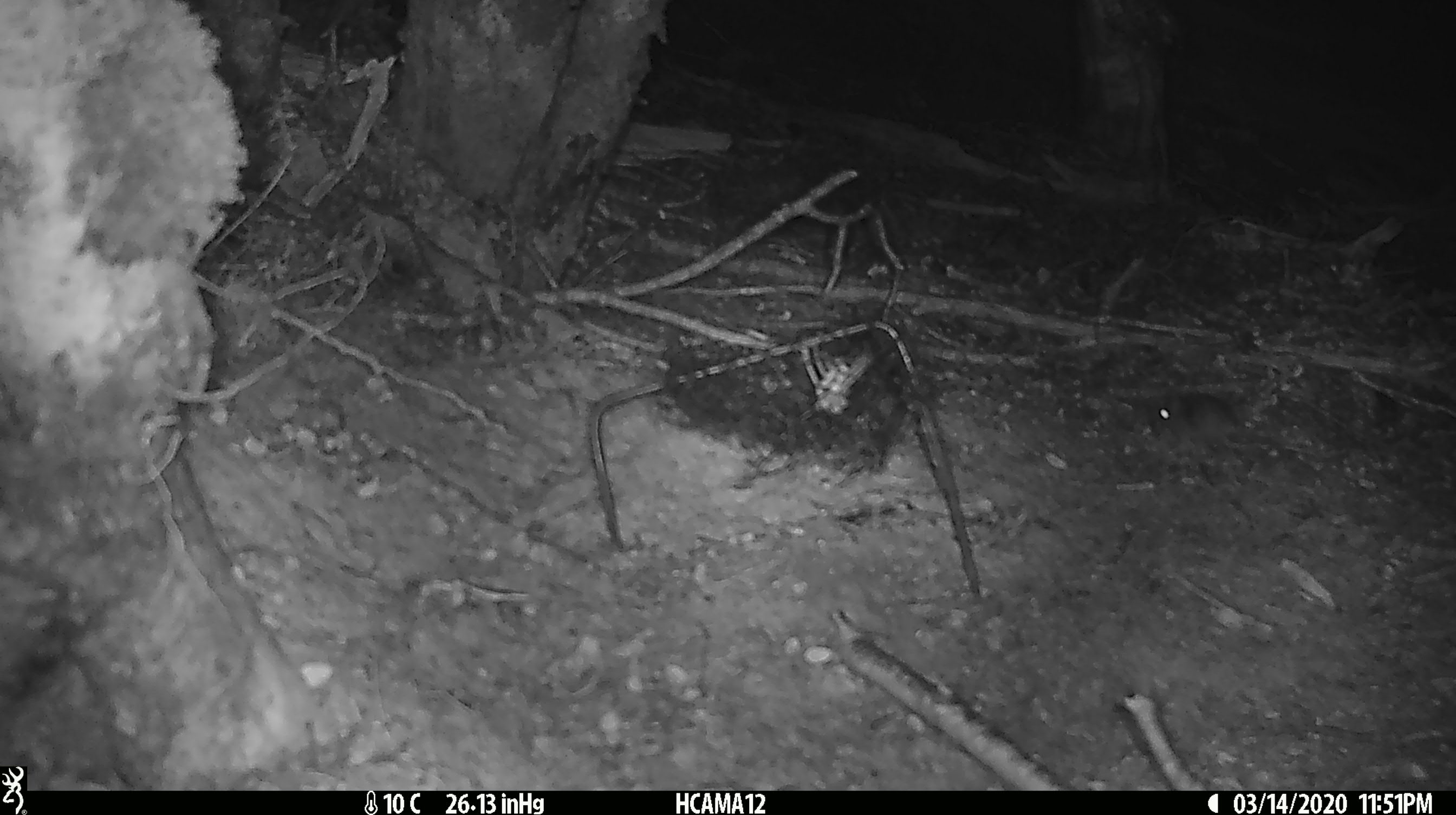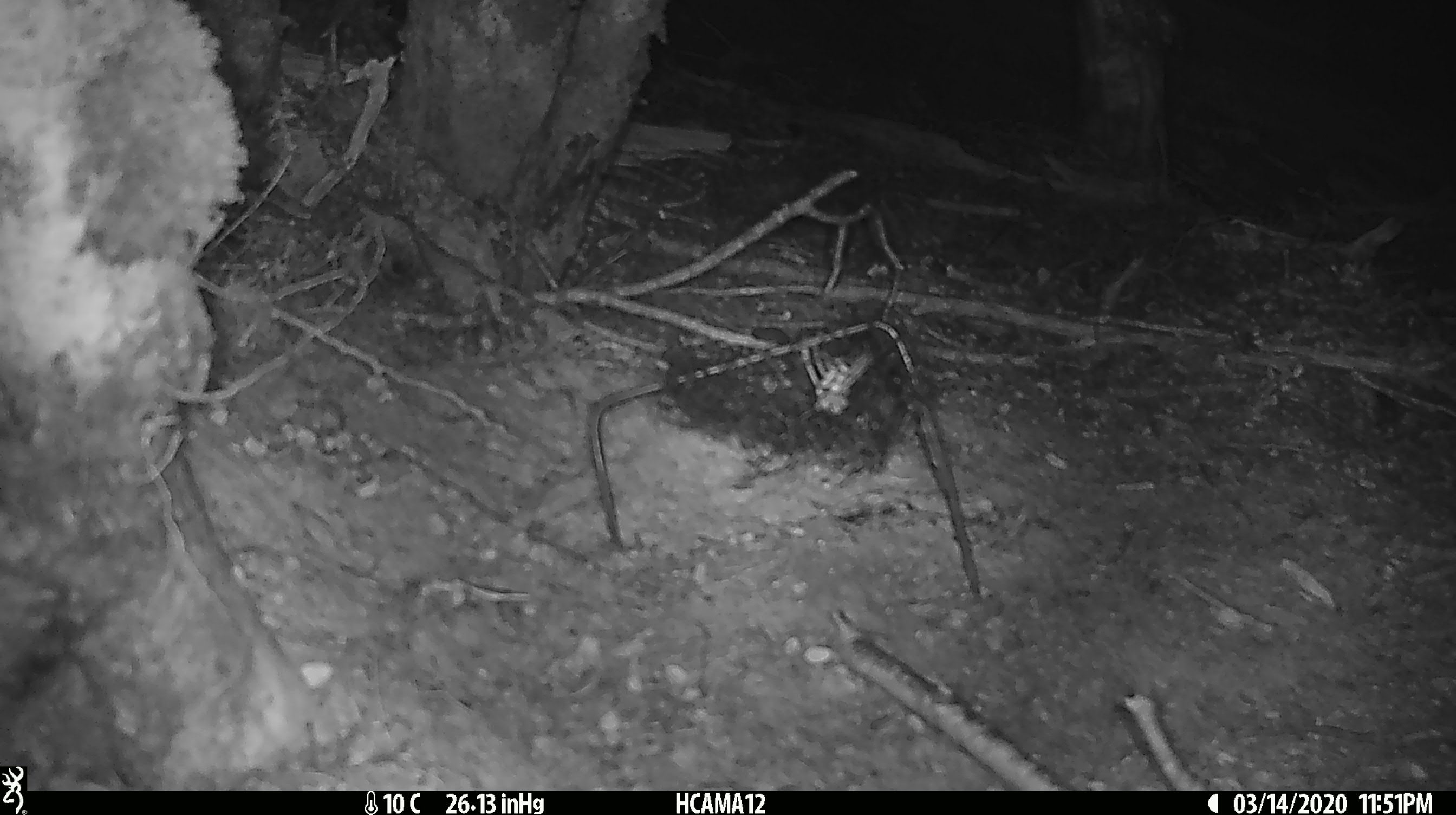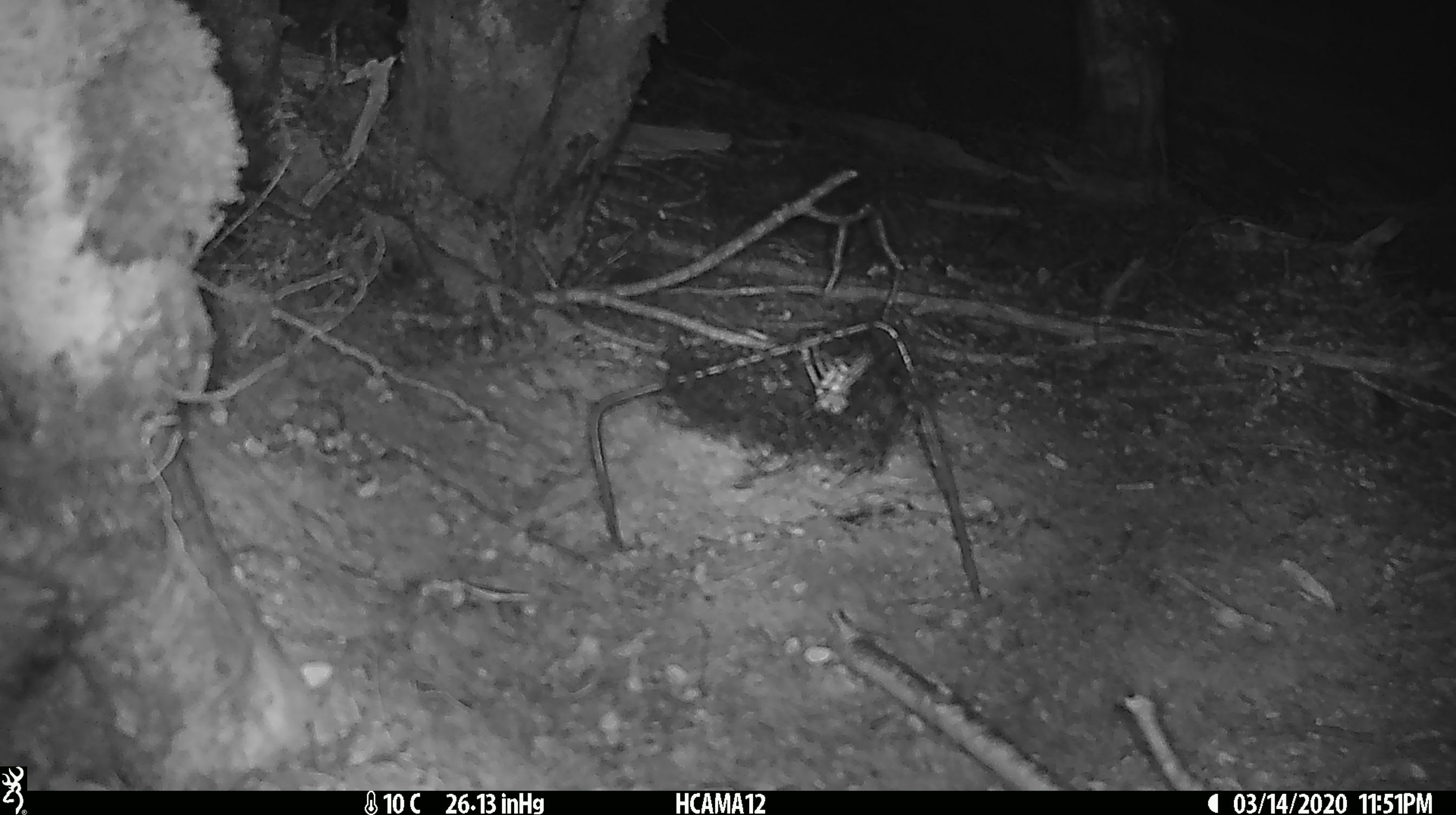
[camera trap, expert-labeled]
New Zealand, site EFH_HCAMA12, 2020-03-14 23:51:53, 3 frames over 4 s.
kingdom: Animalia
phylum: Chordata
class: Mammalia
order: Rodentia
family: Muridae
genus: Mus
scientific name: Mus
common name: mouse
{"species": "mouse (Mus)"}